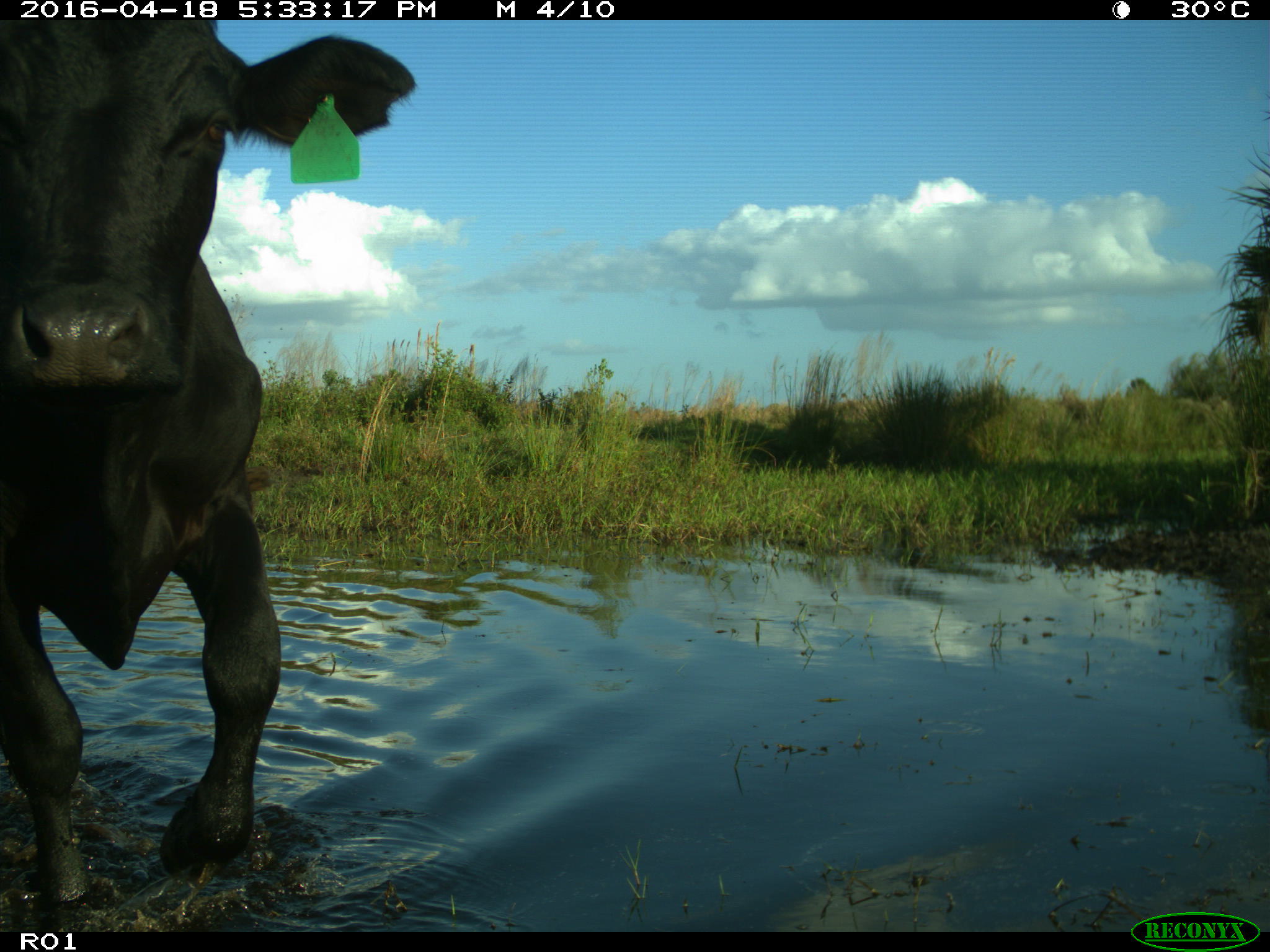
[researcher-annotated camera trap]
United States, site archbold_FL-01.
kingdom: Animalia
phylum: Chordata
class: Mammalia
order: Artiodactyla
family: Bovidae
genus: Bos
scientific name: Bos taurus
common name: domestic cow